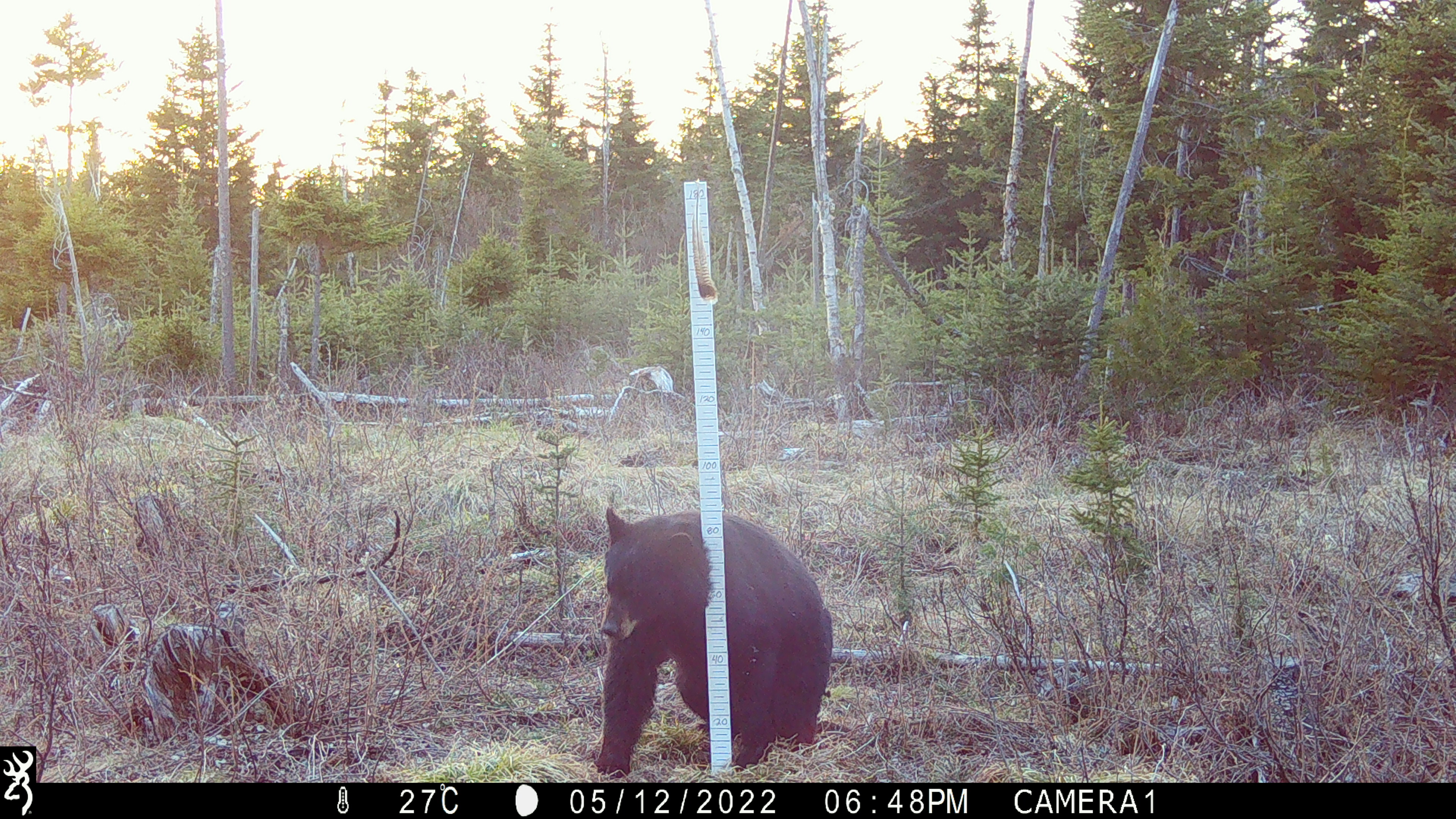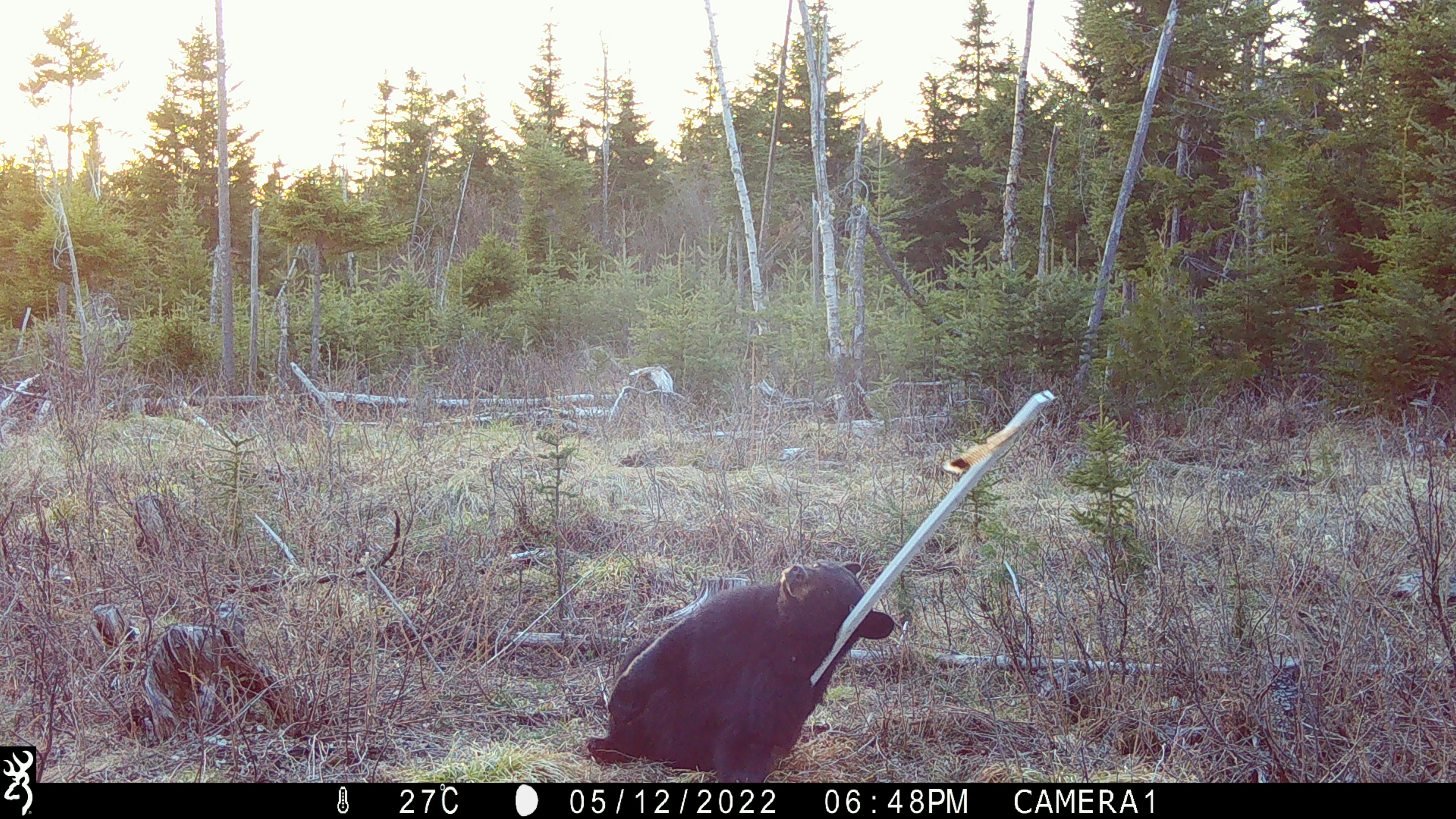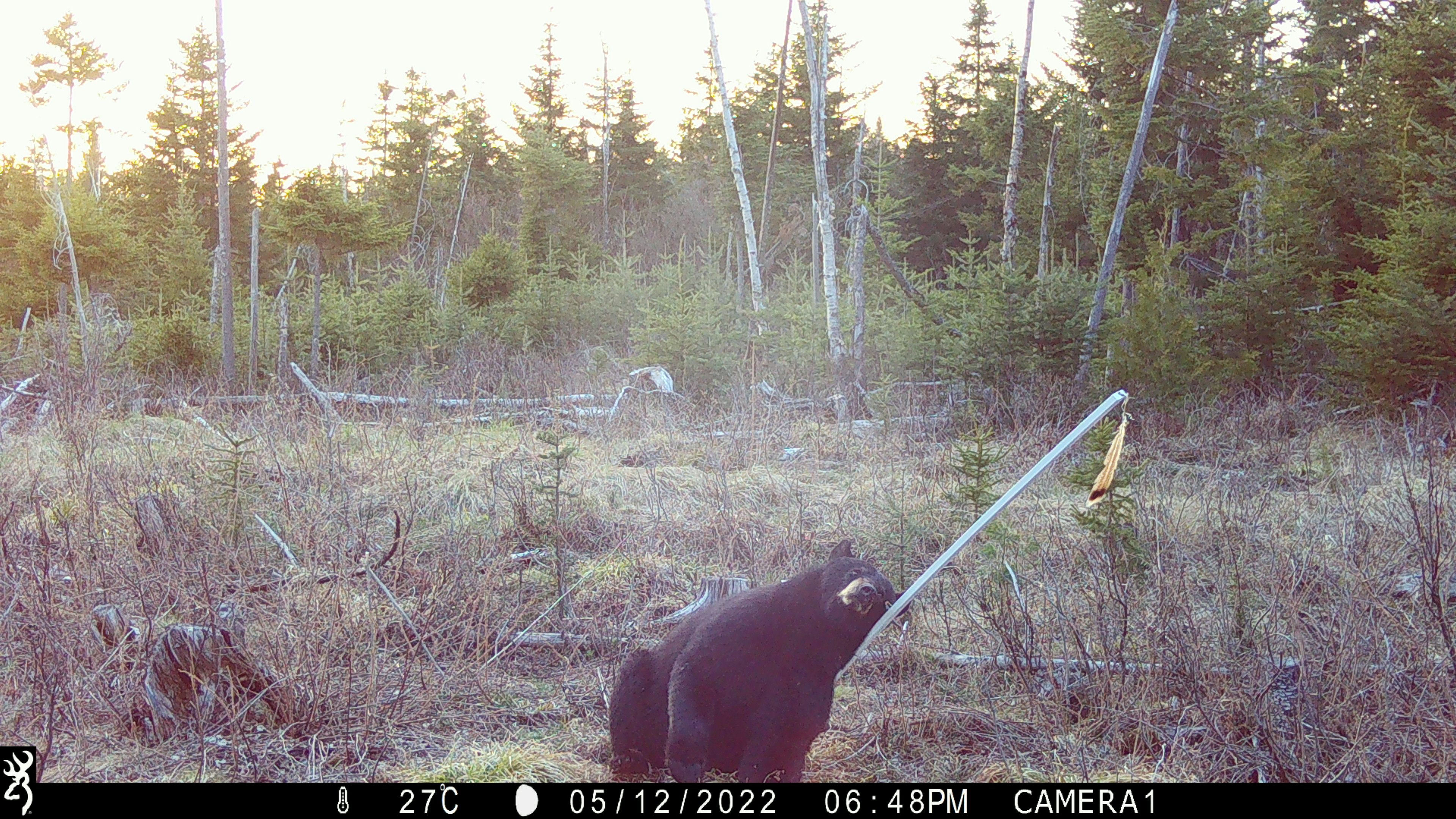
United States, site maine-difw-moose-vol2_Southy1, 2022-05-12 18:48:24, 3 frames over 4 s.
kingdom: Animalia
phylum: Chordata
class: Mammalia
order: Carnivora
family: Ursidae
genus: Ursus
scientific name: Ursus americanus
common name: black bear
Black bear (Ursus americanus).